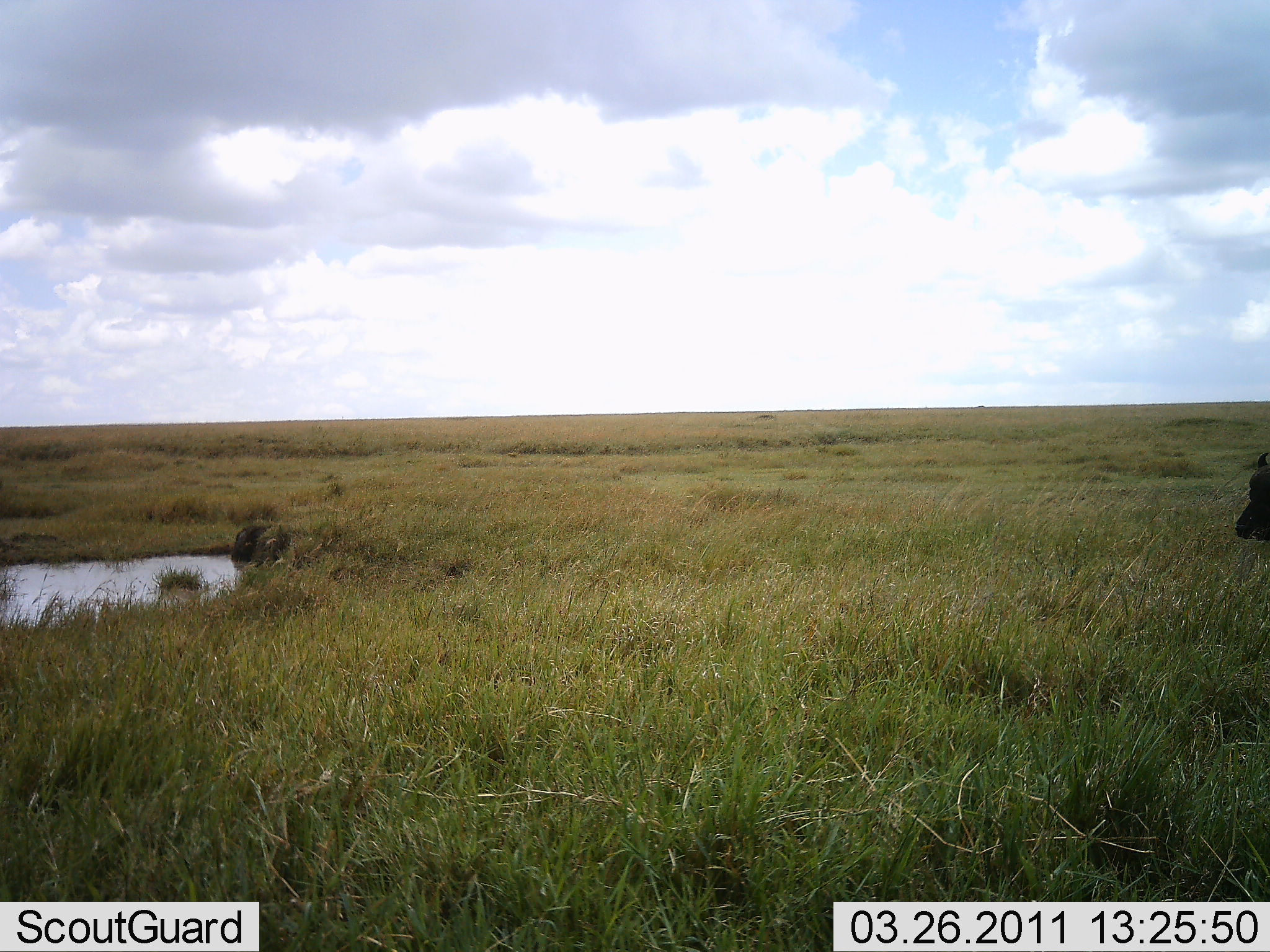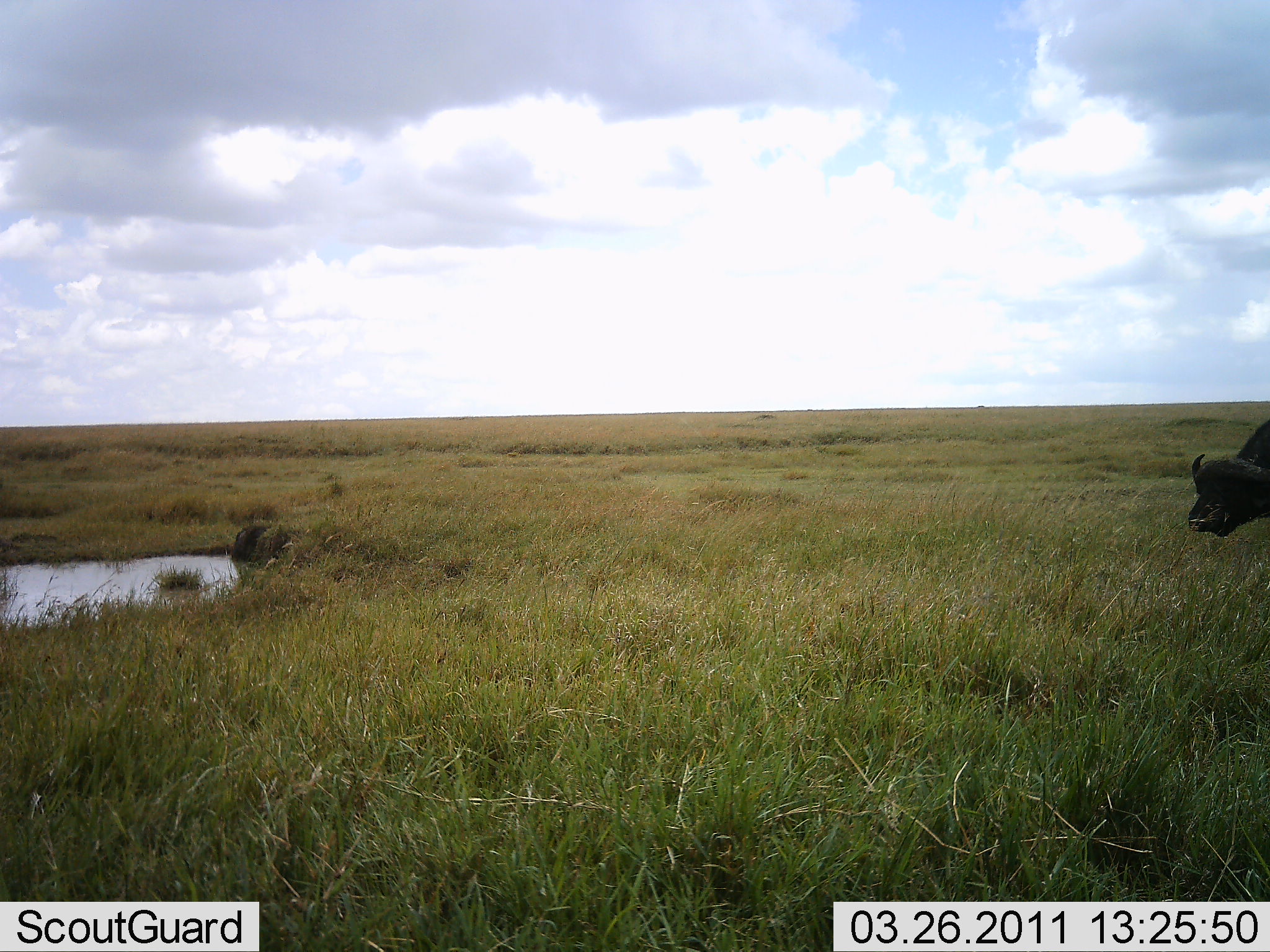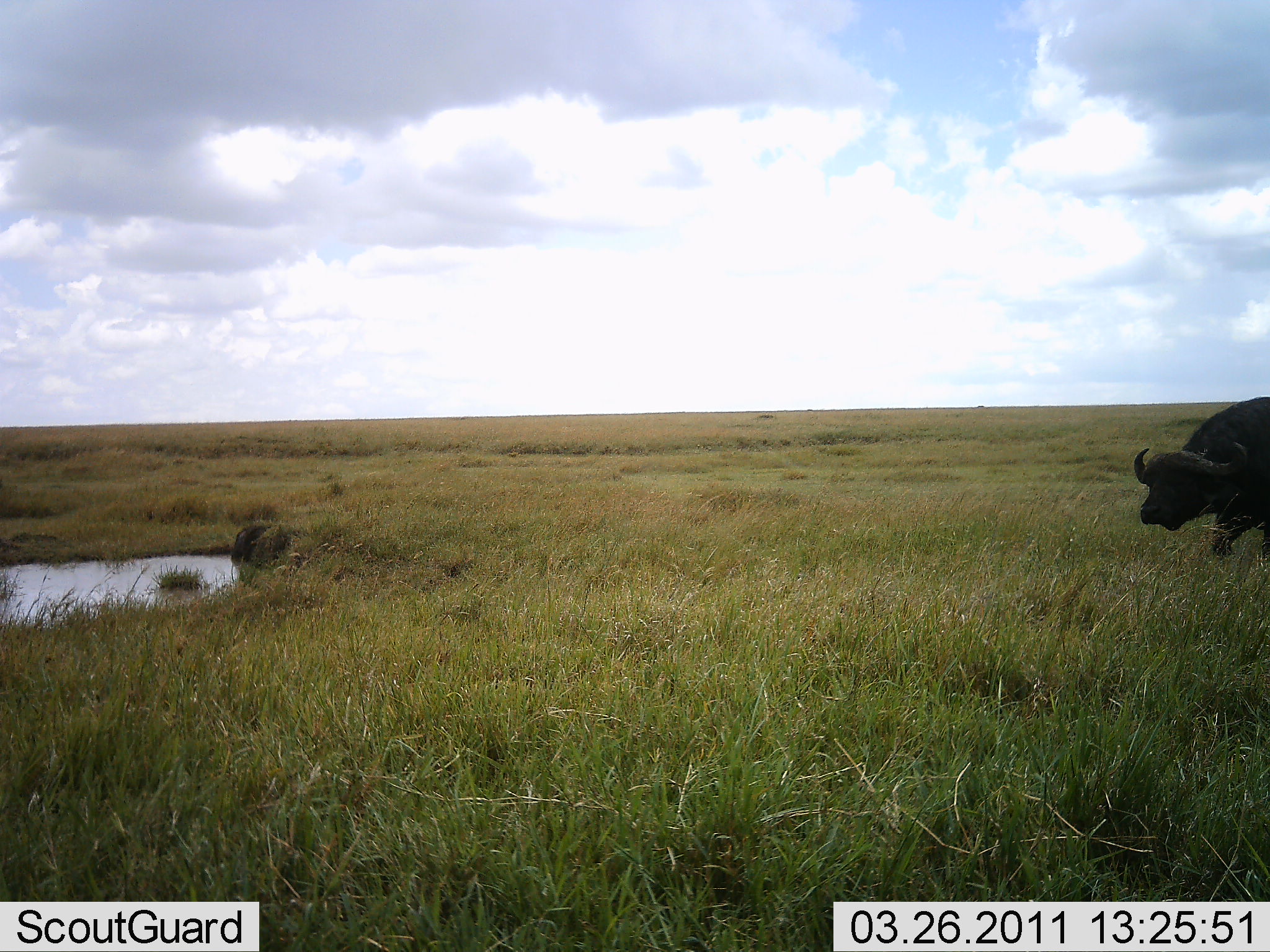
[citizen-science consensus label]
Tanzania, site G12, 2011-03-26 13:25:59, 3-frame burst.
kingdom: Animalia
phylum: Chordata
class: Mammalia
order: Artiodactyla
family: Bovidae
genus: Syncerus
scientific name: Syncerus caffer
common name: cape buffalo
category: buffalo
Buffalo (cape buffalo) (Syncerus caffer), count 1. Behavior (volunteer vote fractions): standing 7%, resting 0%, moving 93%, interacting 0%. Young present (vote fraction): 0%. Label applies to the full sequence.